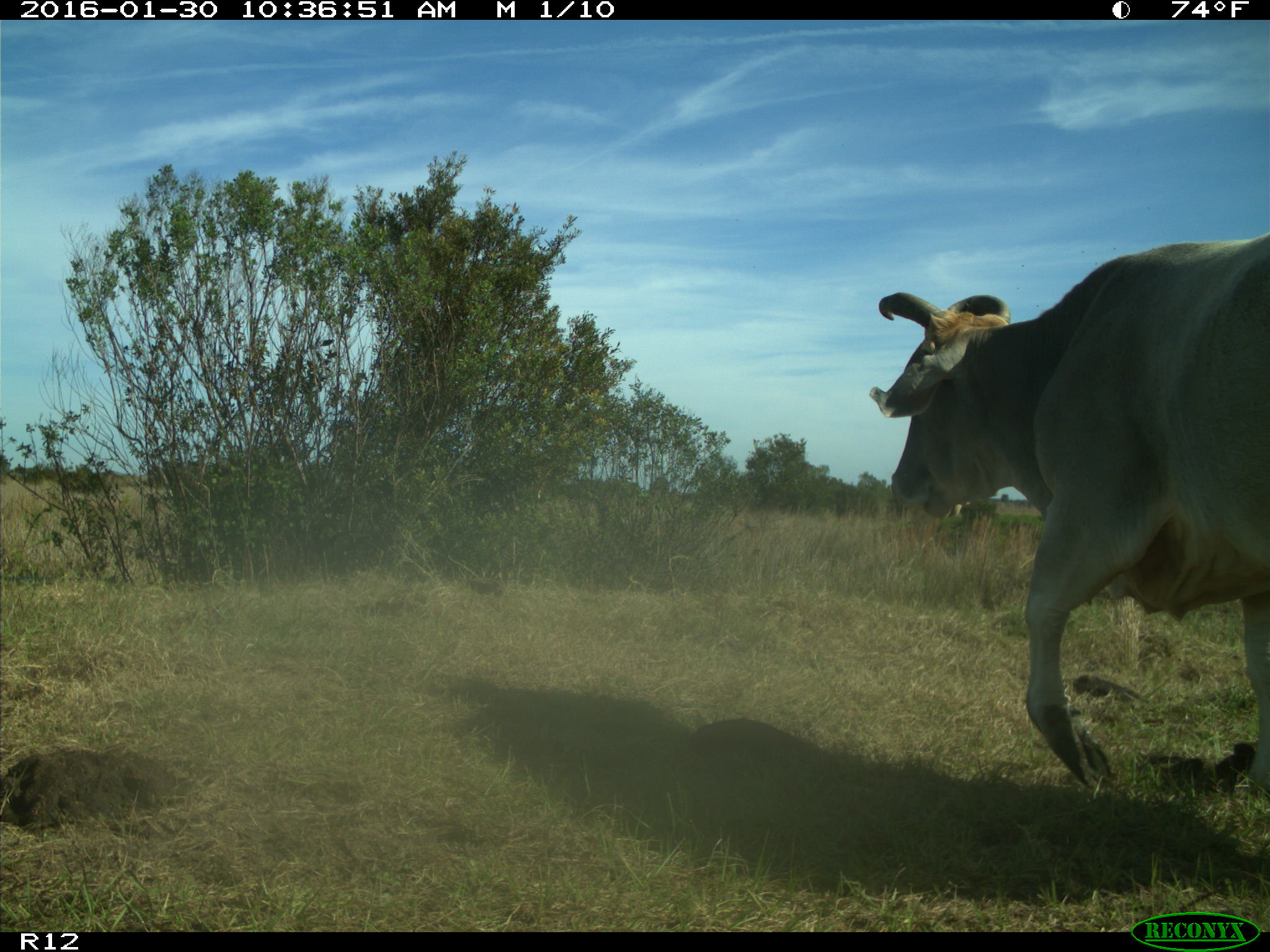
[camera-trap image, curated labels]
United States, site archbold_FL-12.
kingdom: Animalia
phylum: Chordata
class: Mammalia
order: Artiodactyla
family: Bovidae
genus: Bos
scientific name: Bos taurus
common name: domestic cow